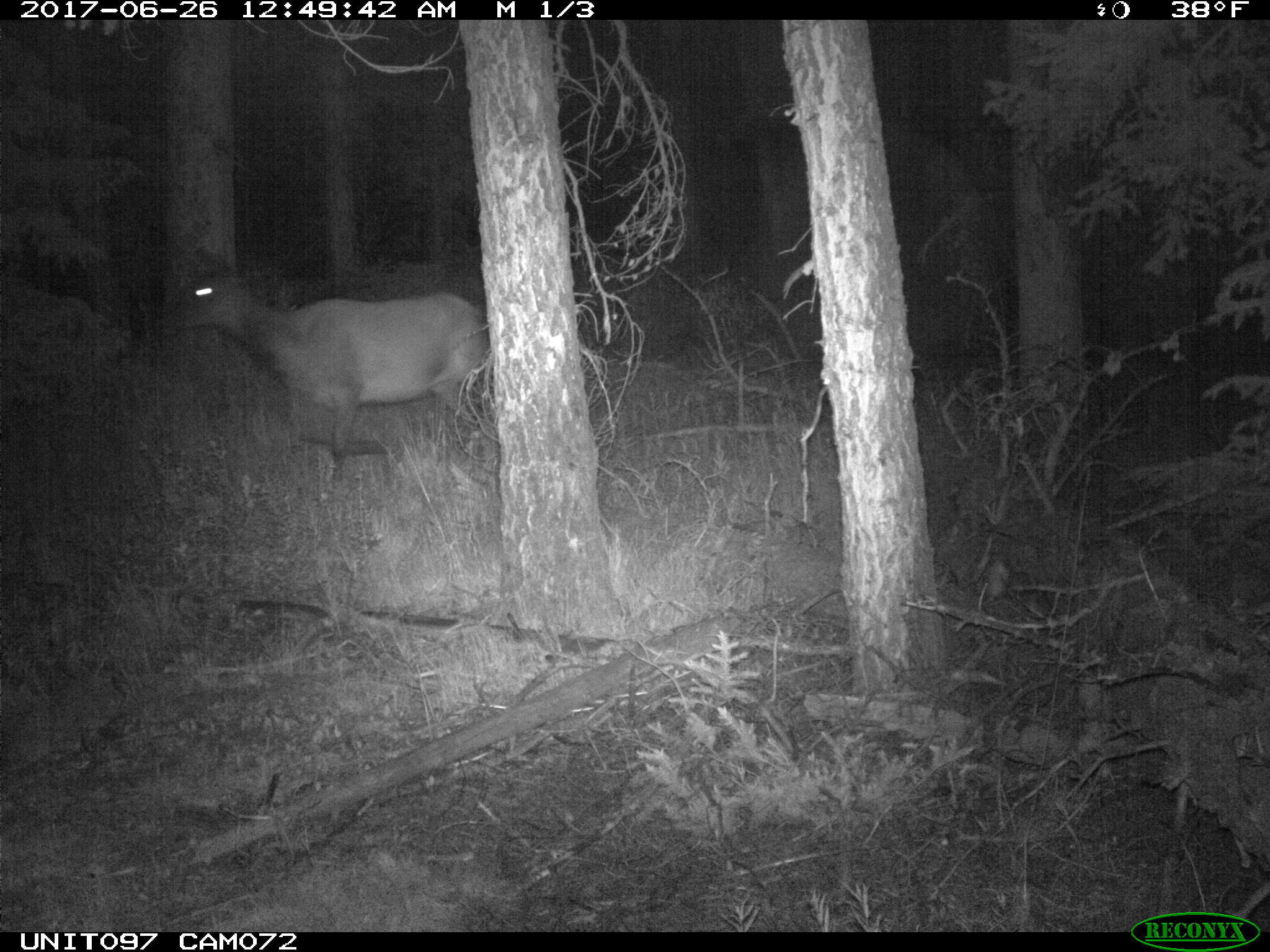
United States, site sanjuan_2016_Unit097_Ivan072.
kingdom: Animalia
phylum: Chordata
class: Mammalia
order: Artiodactyla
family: Cervidae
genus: Cervus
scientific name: Cervus elaphus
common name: red deer